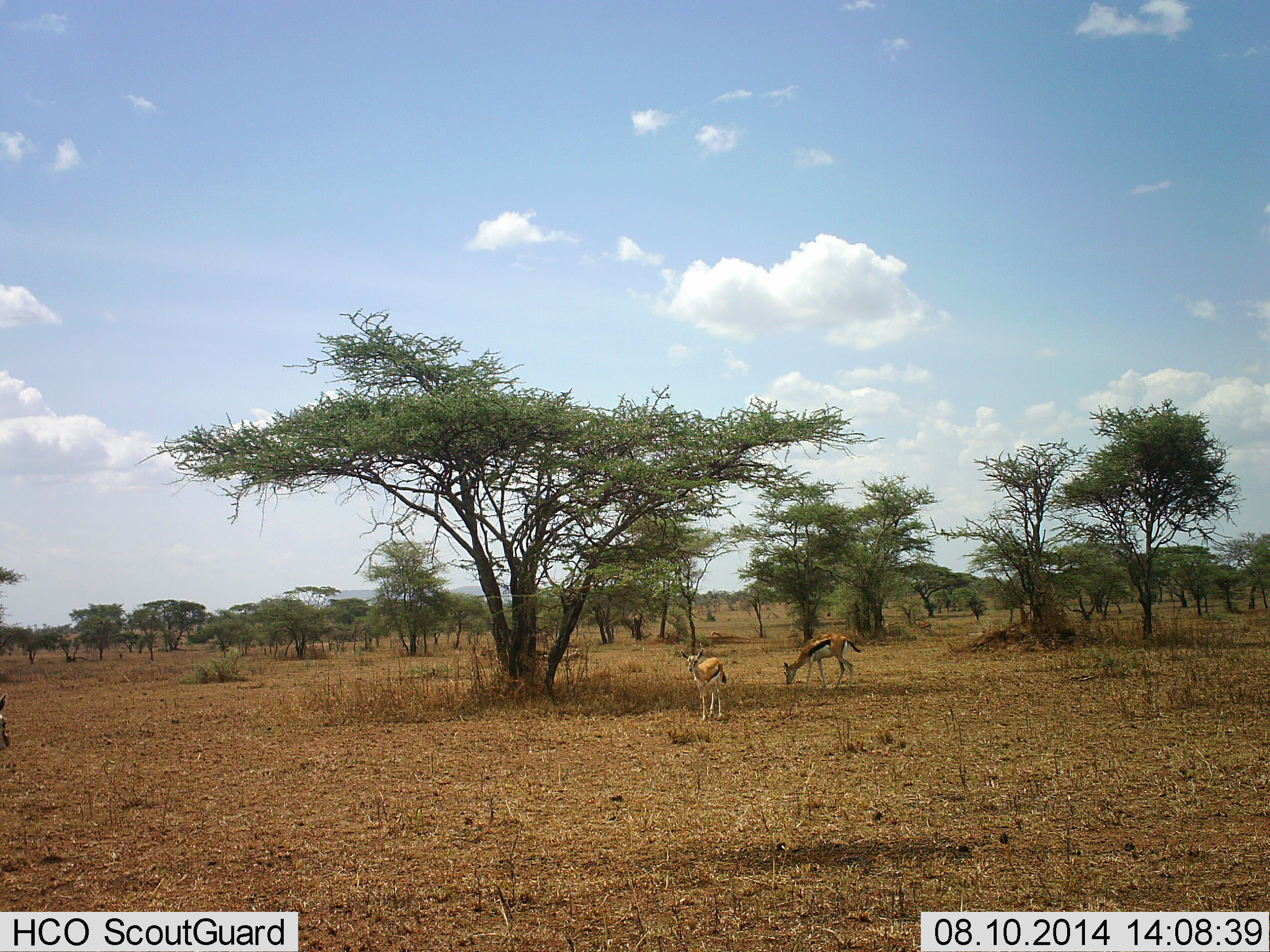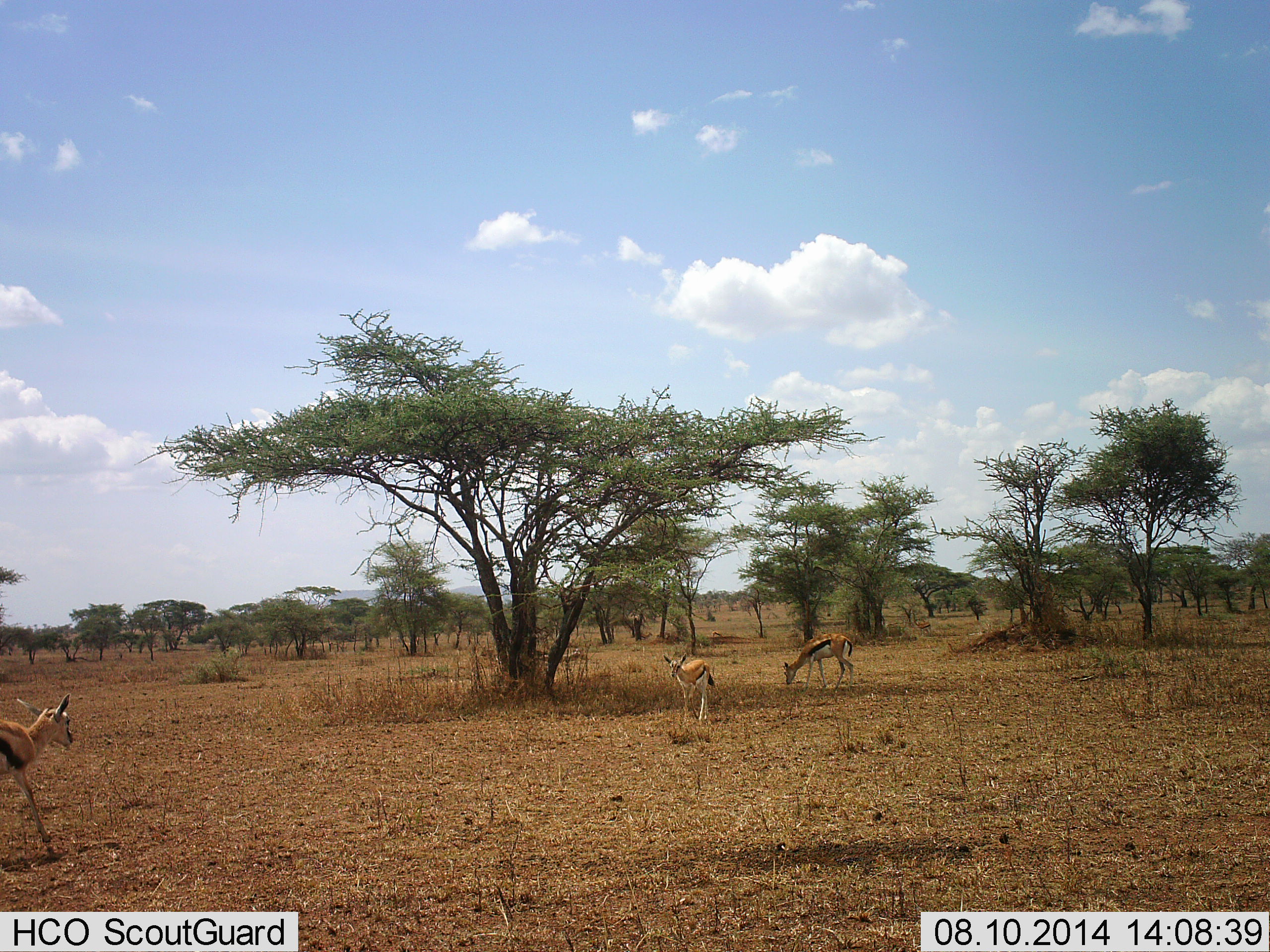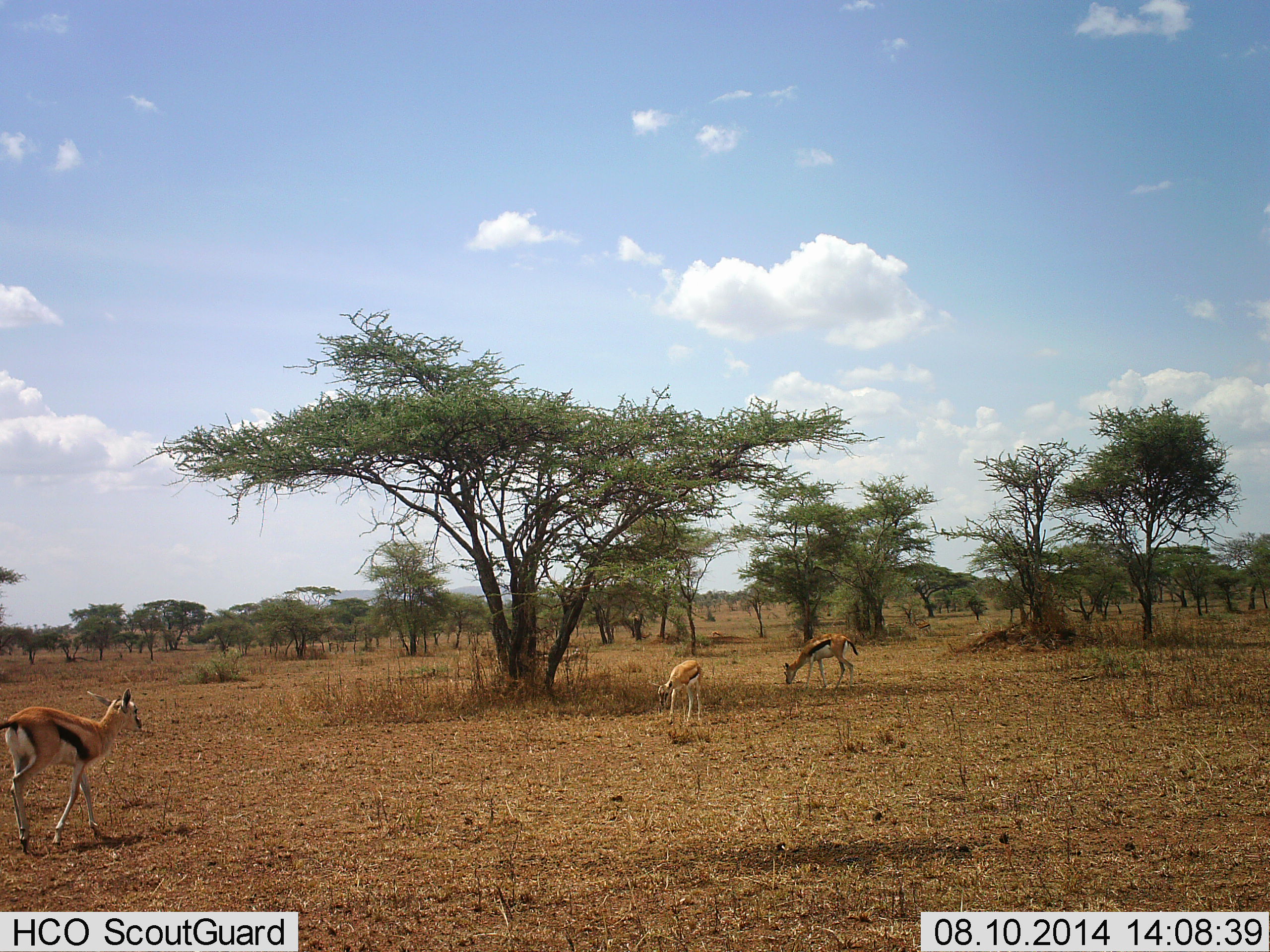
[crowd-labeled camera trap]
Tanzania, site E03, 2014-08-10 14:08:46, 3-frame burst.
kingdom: Animalia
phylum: Chordata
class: Mammalia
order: Artiodactyla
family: Bovidae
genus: Eudorcas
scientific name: Eudorcas thomsonii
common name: thomson's gazelle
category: gazellethomsons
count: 3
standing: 30%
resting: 0%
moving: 90%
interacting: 0%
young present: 20%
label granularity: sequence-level